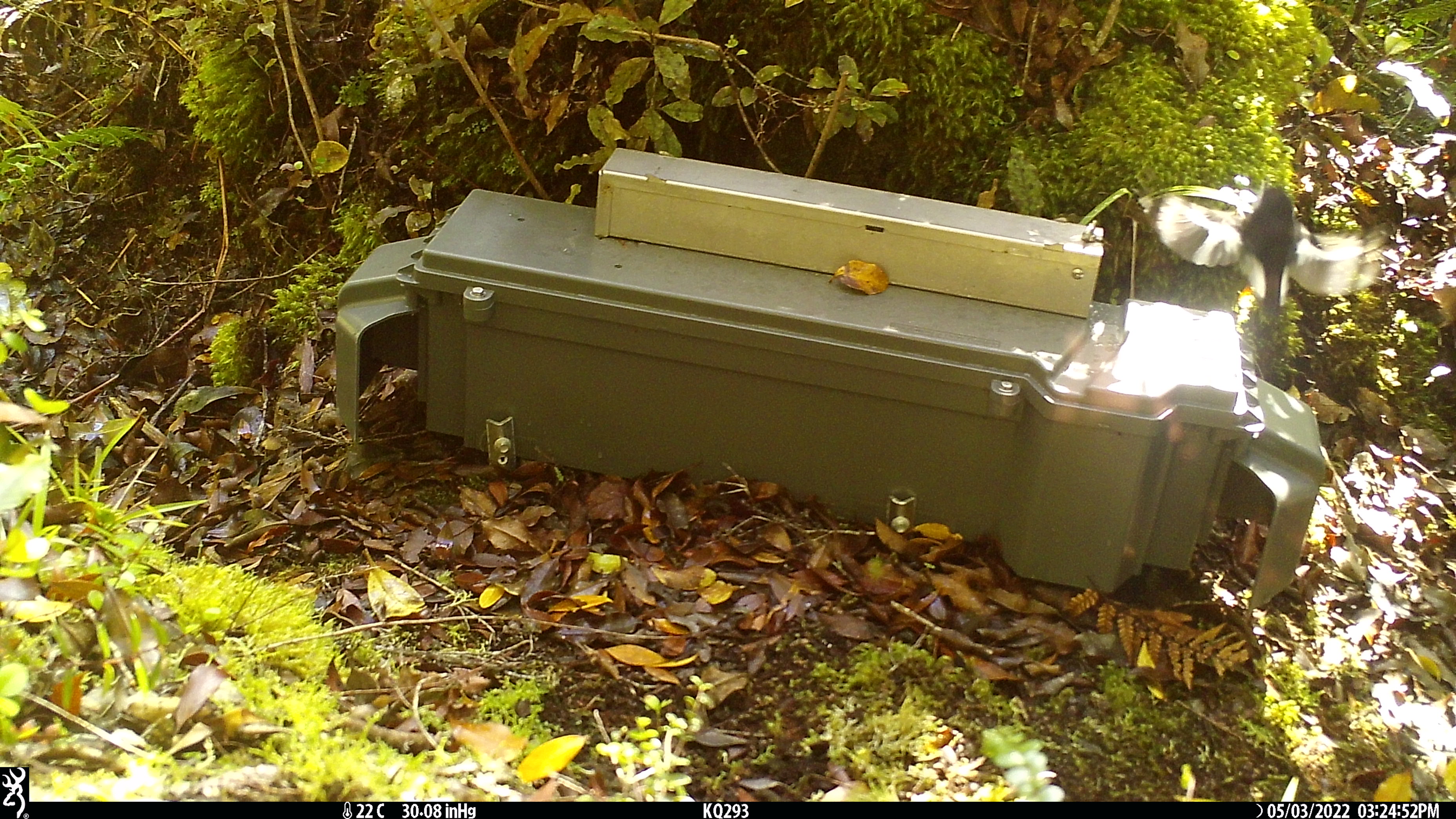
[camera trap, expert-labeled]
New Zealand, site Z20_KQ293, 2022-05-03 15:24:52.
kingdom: Animalia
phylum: Chordata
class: Aves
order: Passeriformes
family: Petroicidae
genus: Petroica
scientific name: Petroica macrocephala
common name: tomtit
Tomtit (Petroica macrocephala).